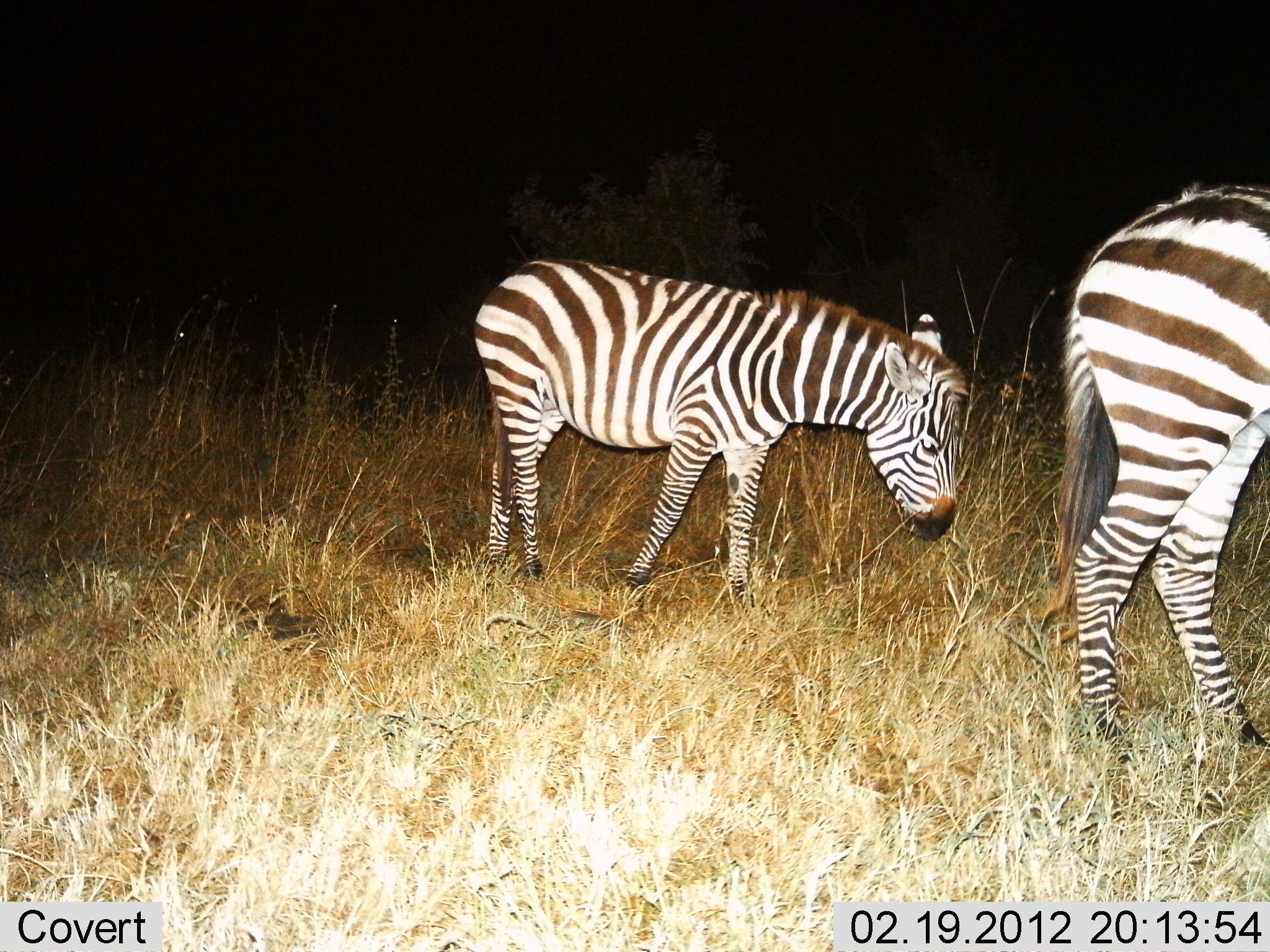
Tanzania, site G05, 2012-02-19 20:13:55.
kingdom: Animalia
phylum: Chordata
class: Mammalia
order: Perissodactyla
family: Equidae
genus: Equus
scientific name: Equus quagga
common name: plains zebra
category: zebra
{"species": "zebra (plains zebra) (Equus quagga)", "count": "2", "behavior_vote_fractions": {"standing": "48%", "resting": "0%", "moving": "33%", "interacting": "0%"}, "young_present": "48%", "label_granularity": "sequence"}